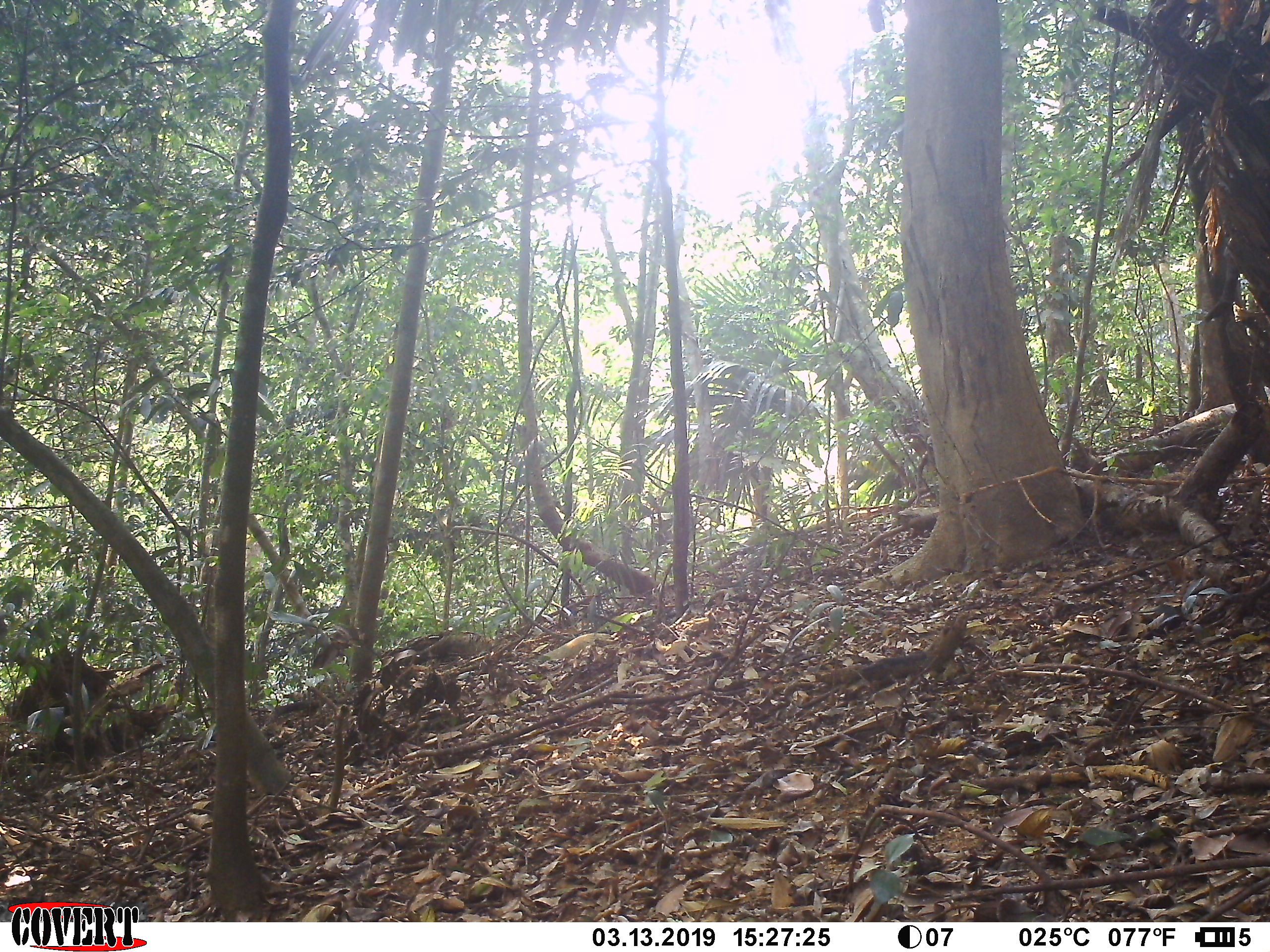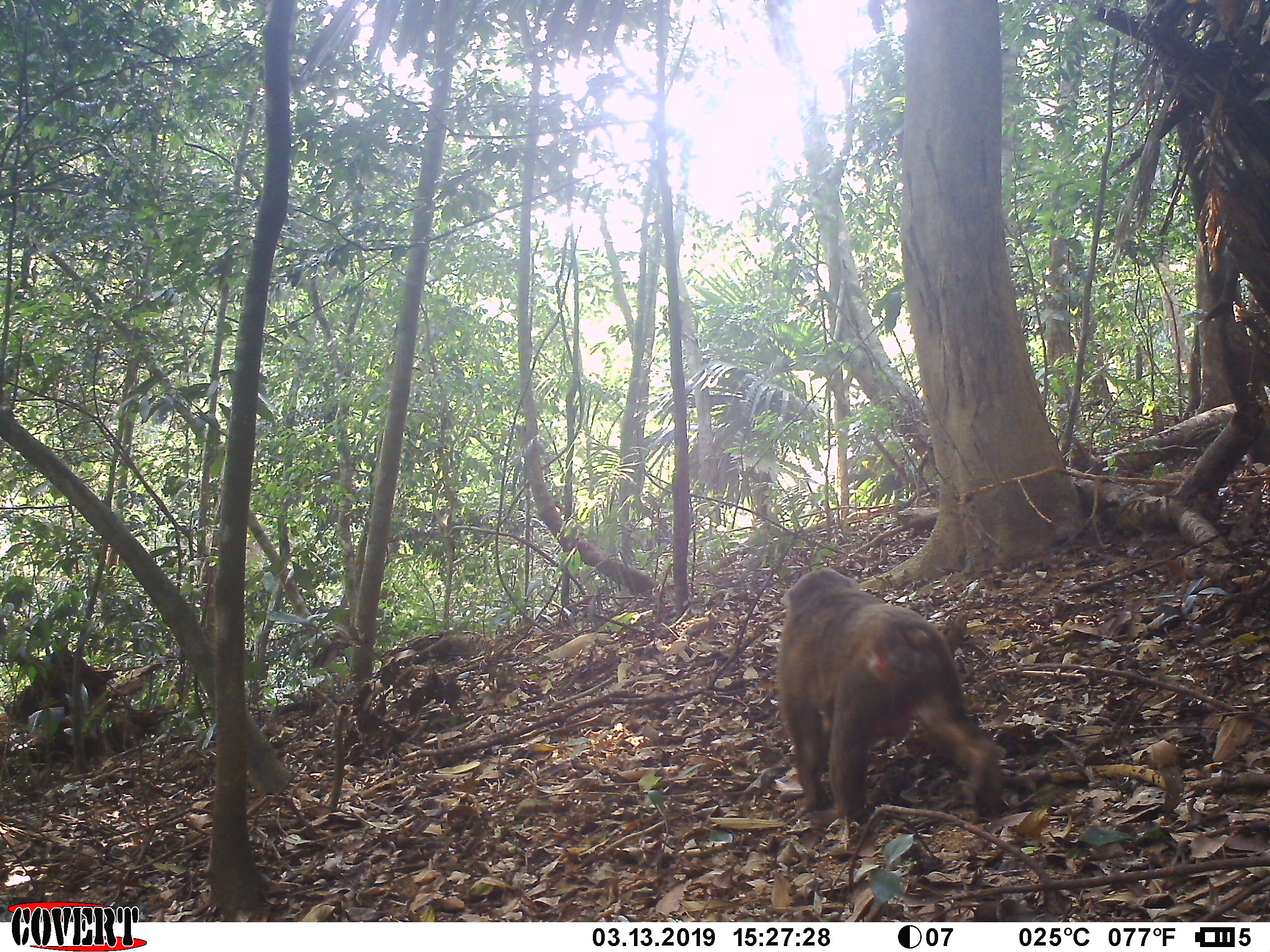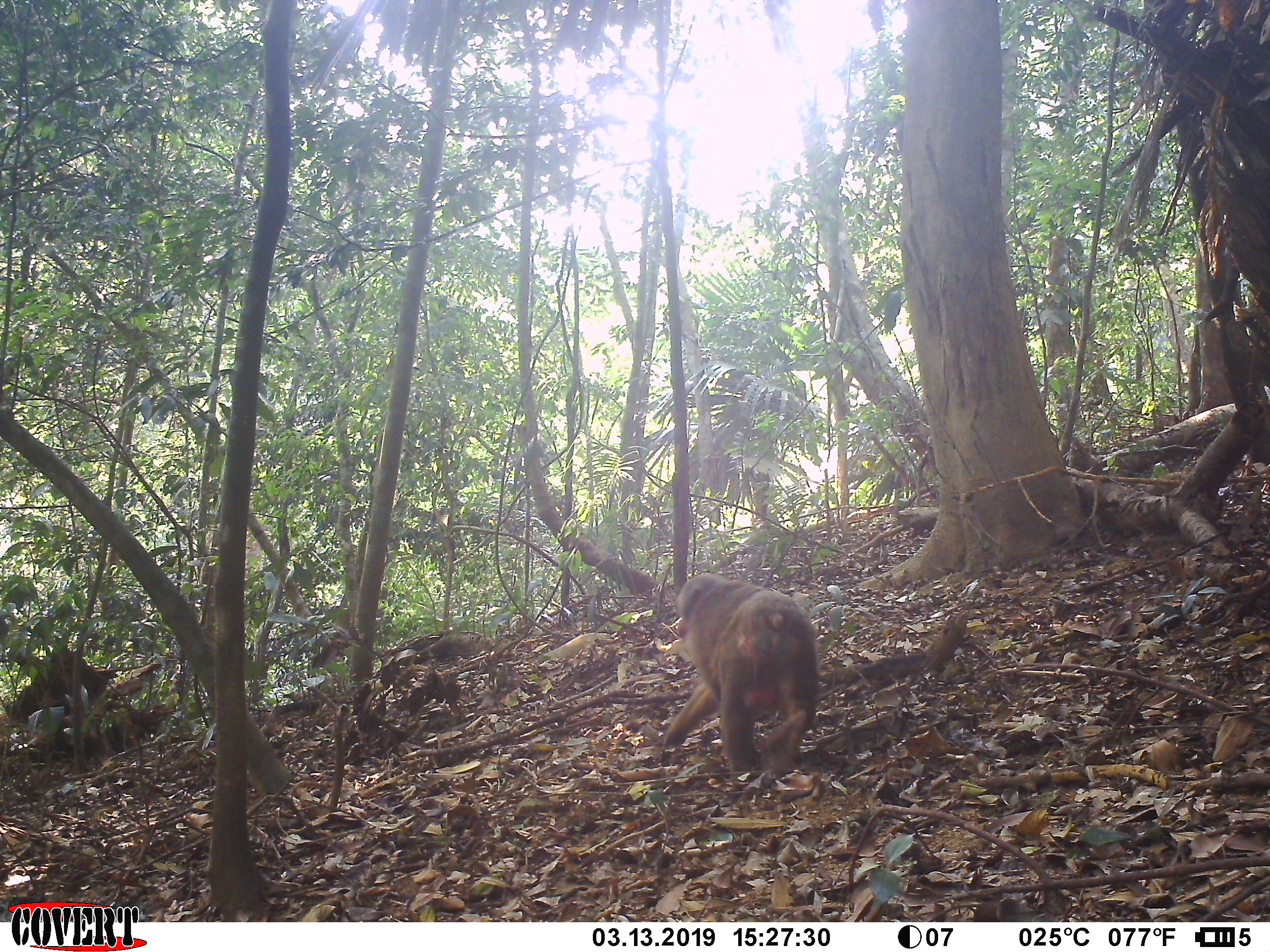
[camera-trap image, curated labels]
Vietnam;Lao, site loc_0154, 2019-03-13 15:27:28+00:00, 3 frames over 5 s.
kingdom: Animalia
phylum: Chordata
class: Mammalia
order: Primates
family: Cercopithecidae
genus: Macaca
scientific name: Macaca arctoides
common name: stump-tailed macaque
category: stump tailed macaque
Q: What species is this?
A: Stump tailed macaque (stump-tailed macaque) (Macaca arctoides).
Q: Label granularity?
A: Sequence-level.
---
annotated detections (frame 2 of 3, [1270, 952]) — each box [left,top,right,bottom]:
stump tailed macaque: [774,568,1007,828]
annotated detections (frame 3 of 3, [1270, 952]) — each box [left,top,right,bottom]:
stump tailed macaque: [652,573,819,781]